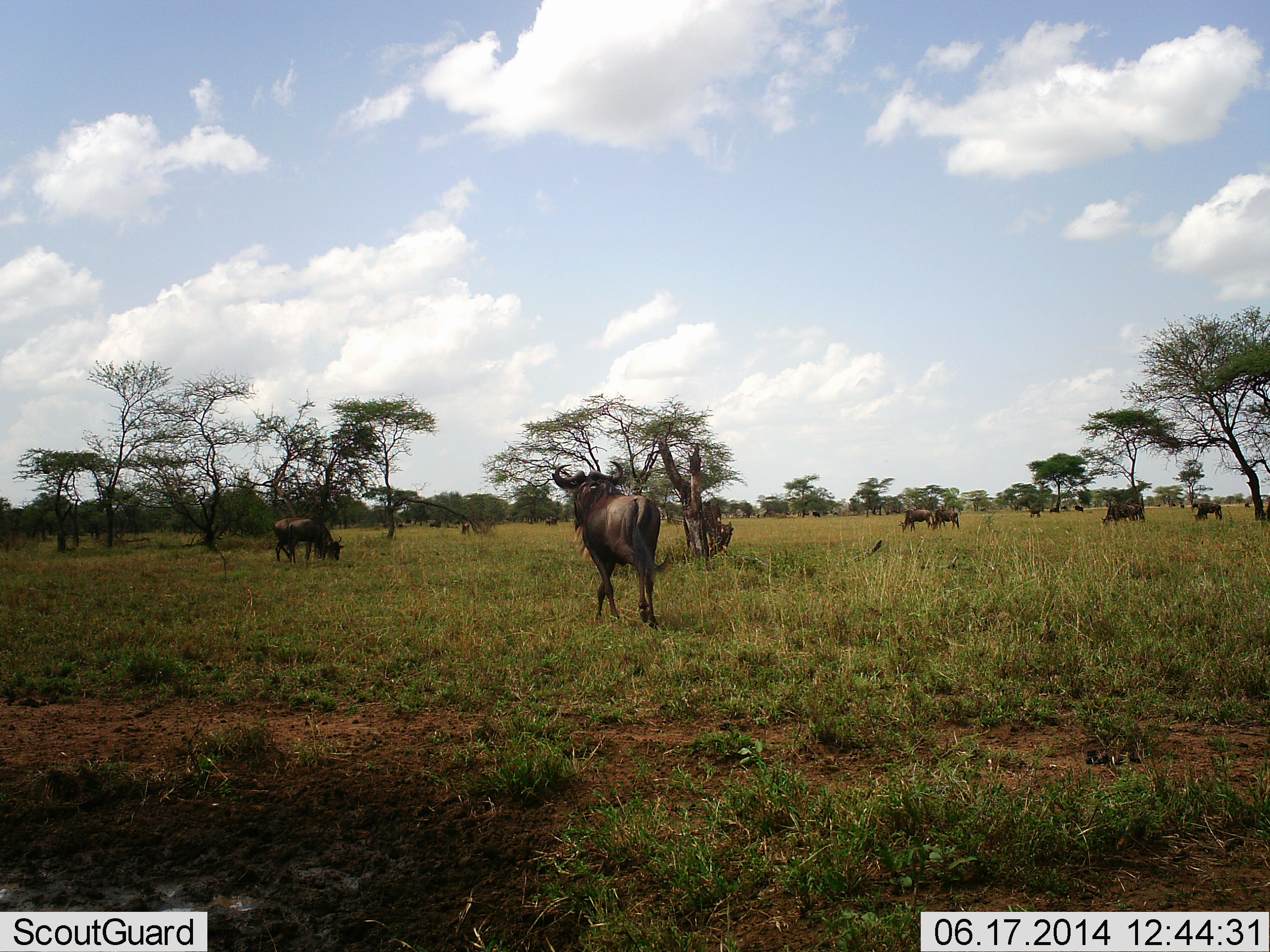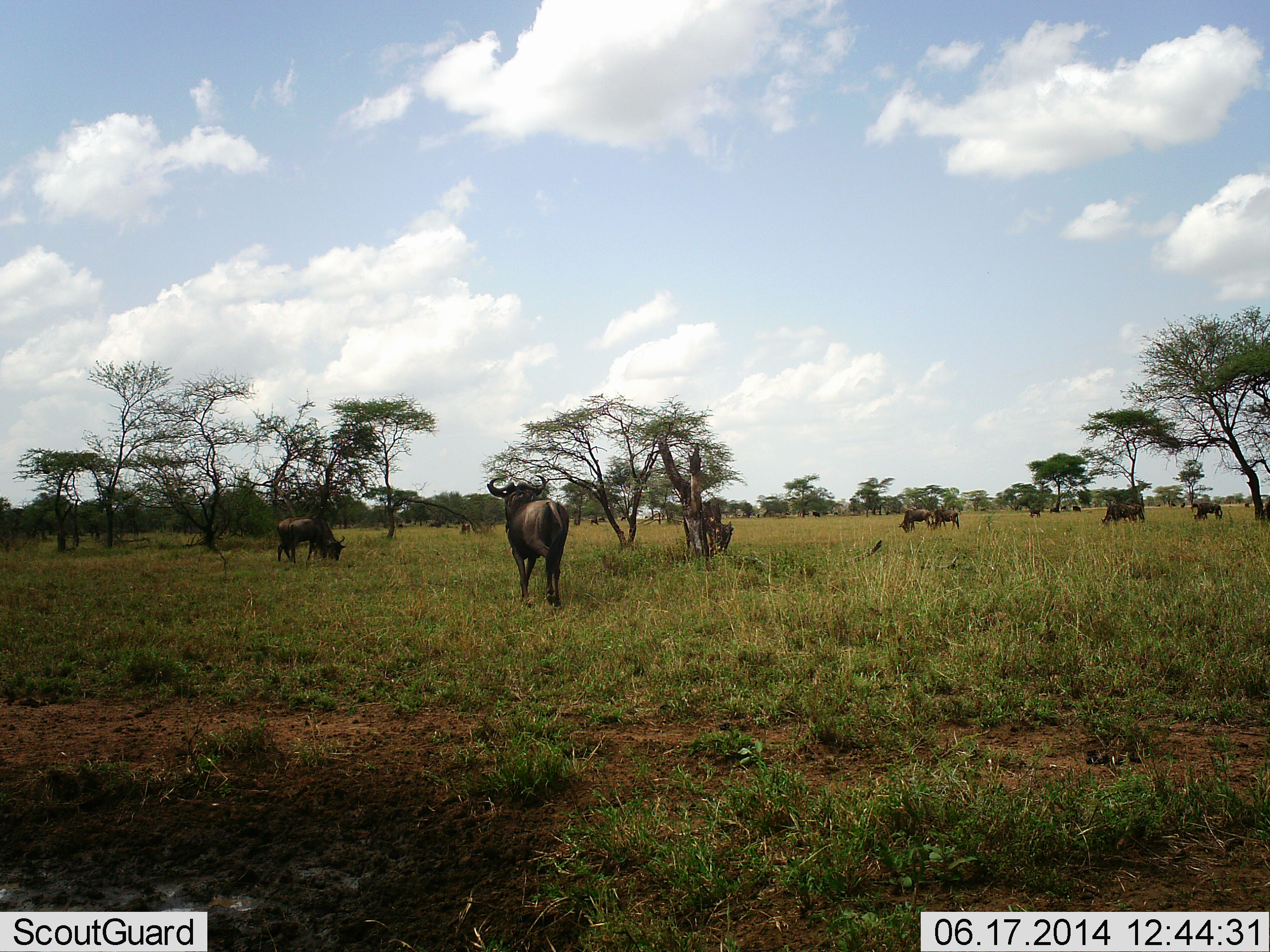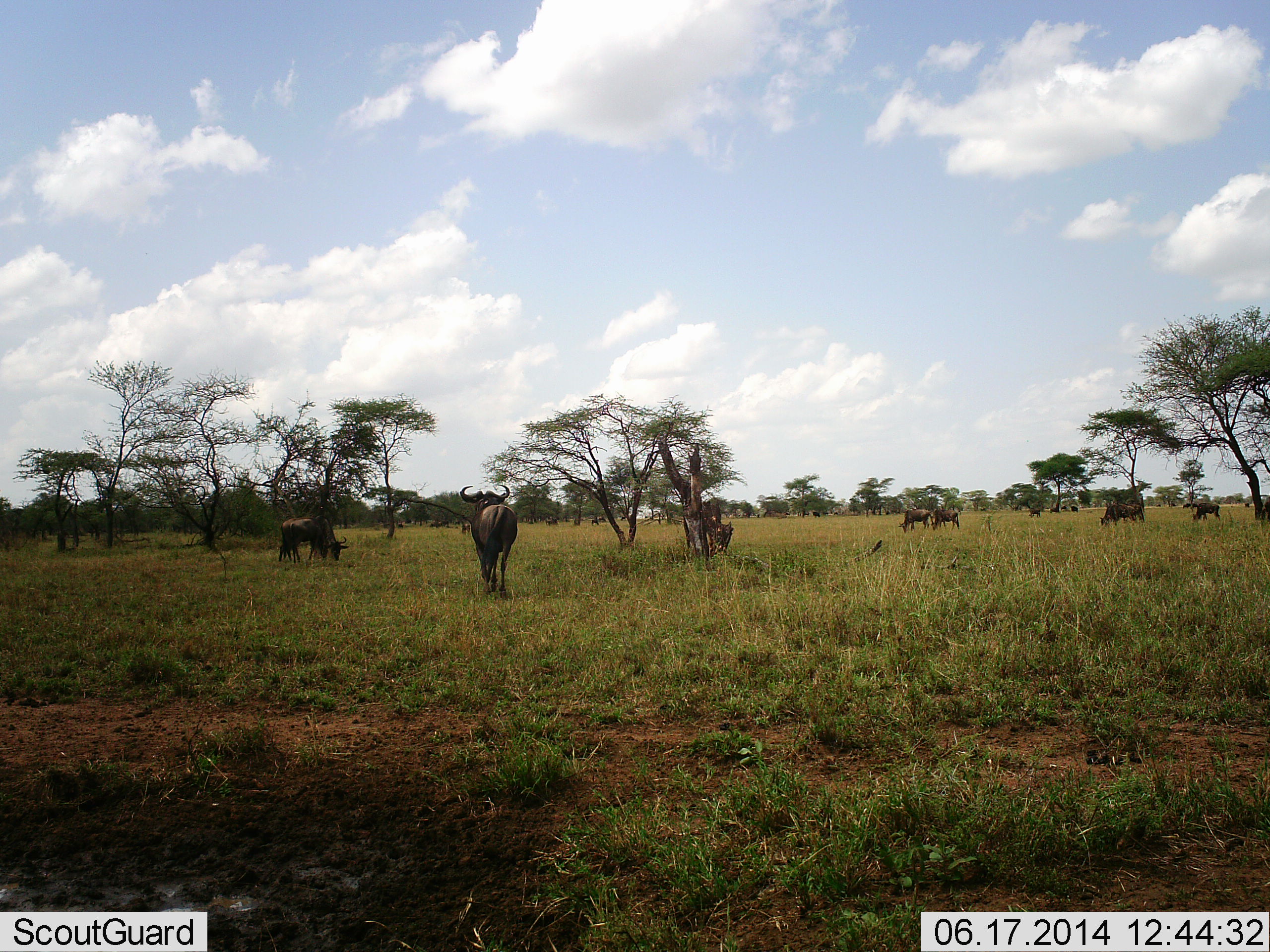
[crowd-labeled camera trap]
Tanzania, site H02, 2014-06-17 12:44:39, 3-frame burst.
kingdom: Animalia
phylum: Chordata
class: Mammalia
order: Artiodactyla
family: Bovidae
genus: Connochaetes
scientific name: Connochaetes taurinus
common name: blue wildebeest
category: wildebeest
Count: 11-50.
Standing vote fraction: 40%.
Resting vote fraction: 0%.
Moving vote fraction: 80%.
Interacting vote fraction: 0%.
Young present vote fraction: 0%.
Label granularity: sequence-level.